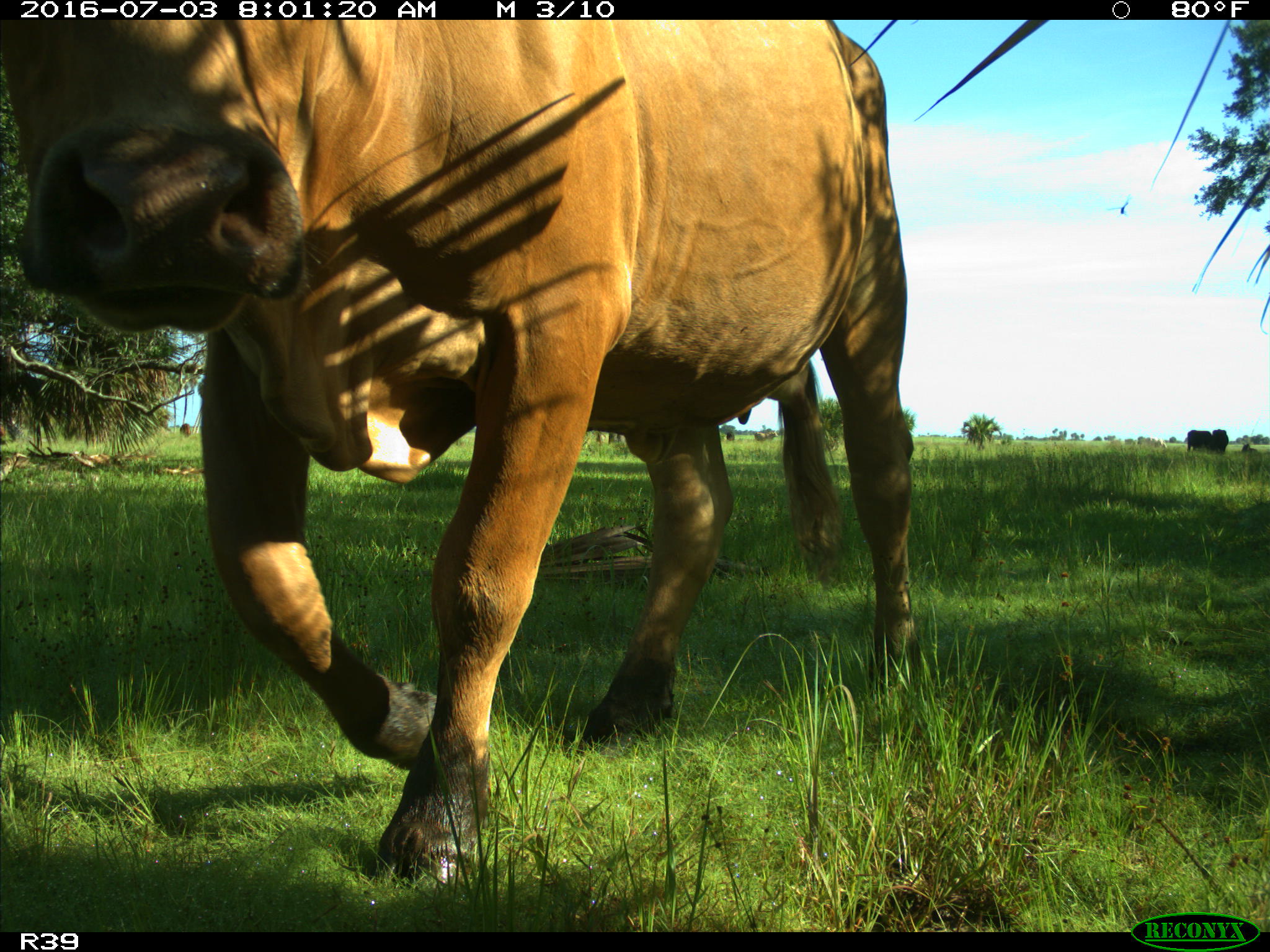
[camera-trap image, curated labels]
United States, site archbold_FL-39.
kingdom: Animalia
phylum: Chordata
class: Mammalia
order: Artiodactyla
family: Bovidae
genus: Bos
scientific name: Bos taurus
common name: domestic cow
Bos taurus (domestic cow).